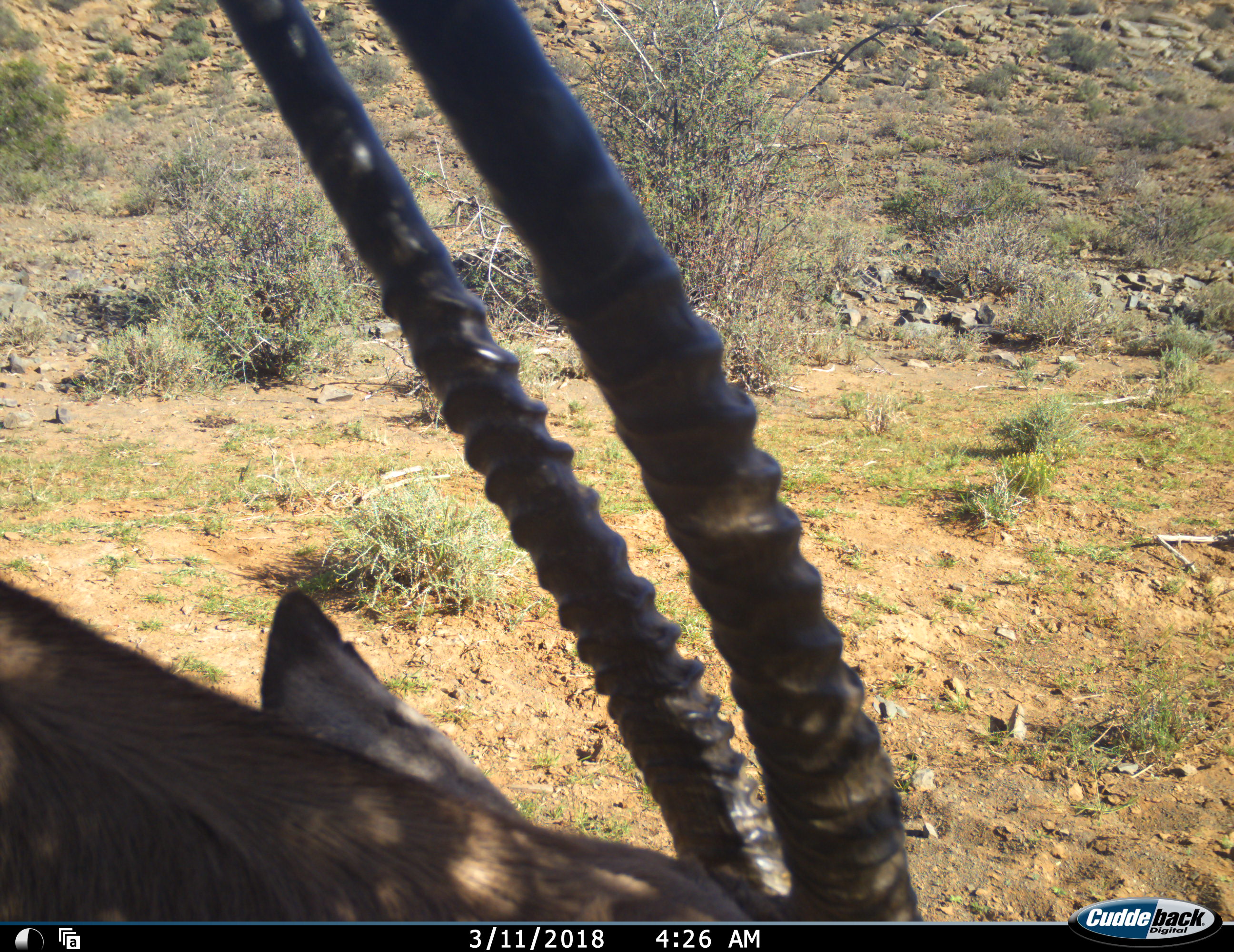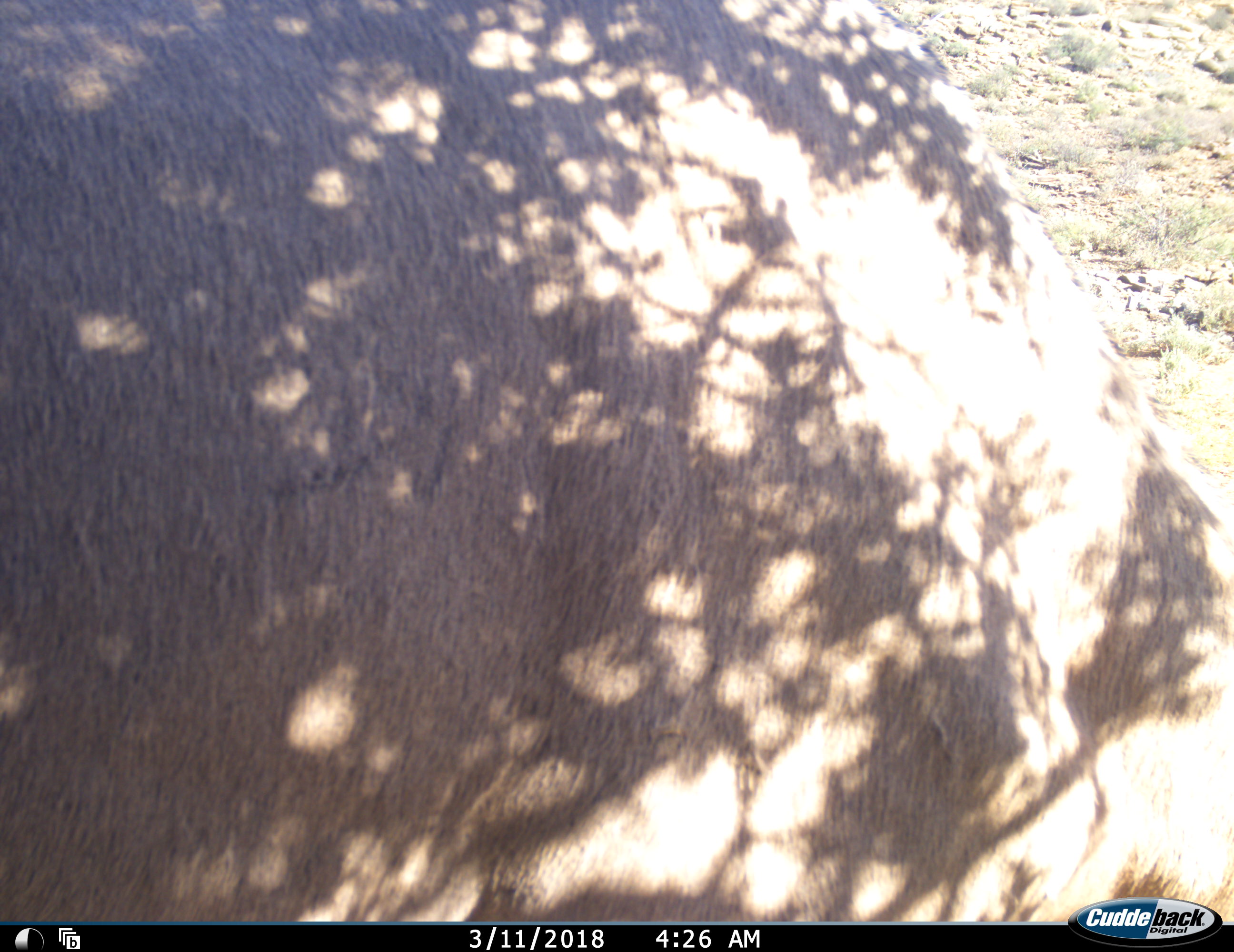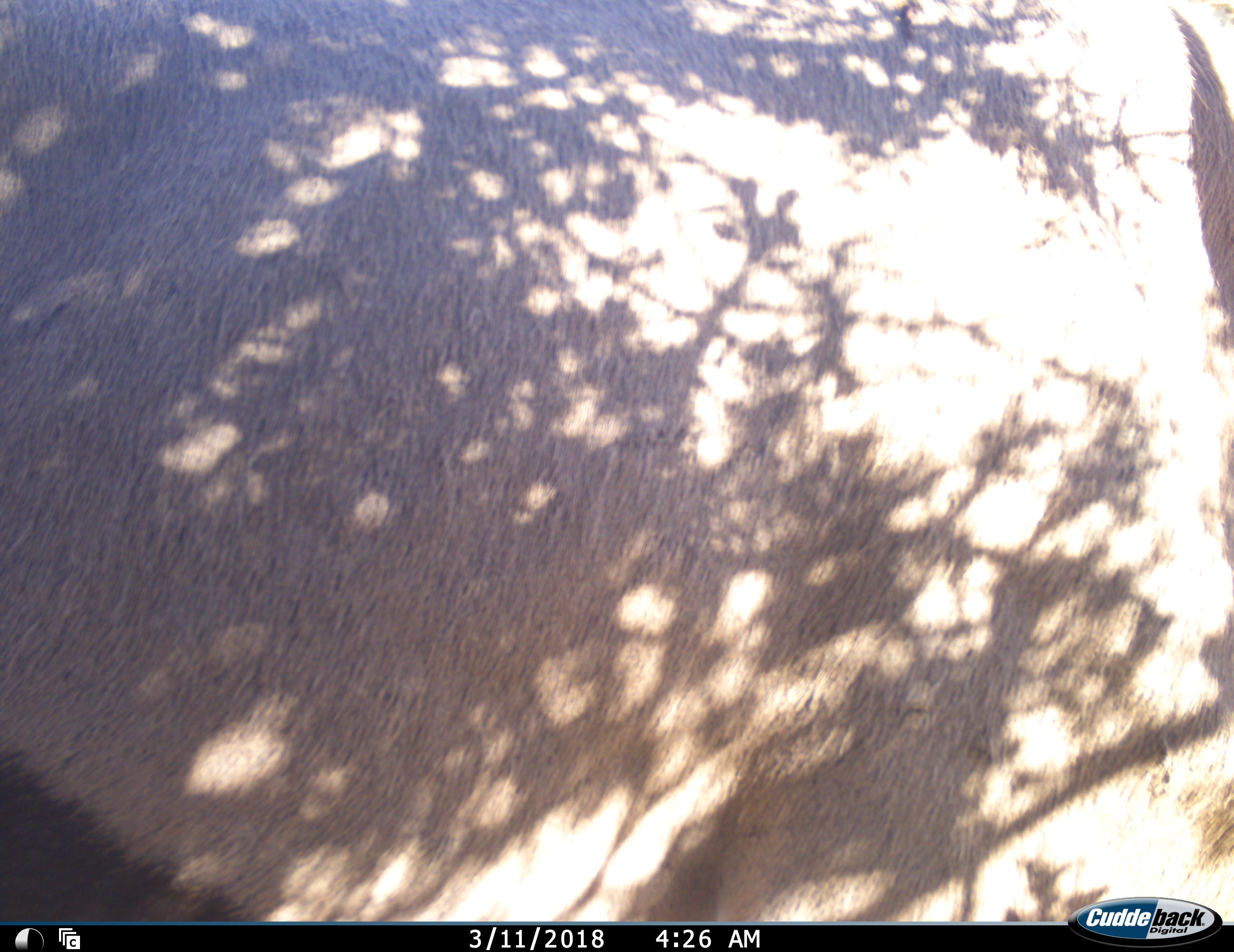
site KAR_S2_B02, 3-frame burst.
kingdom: Animalia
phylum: Chordata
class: Mammalia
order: Artiodactyla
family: Bovidae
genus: Oryx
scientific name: Oryx gazella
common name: gemsbok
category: oryx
Oryx (gemsbok) (Oryx gazella), count 1. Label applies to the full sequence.